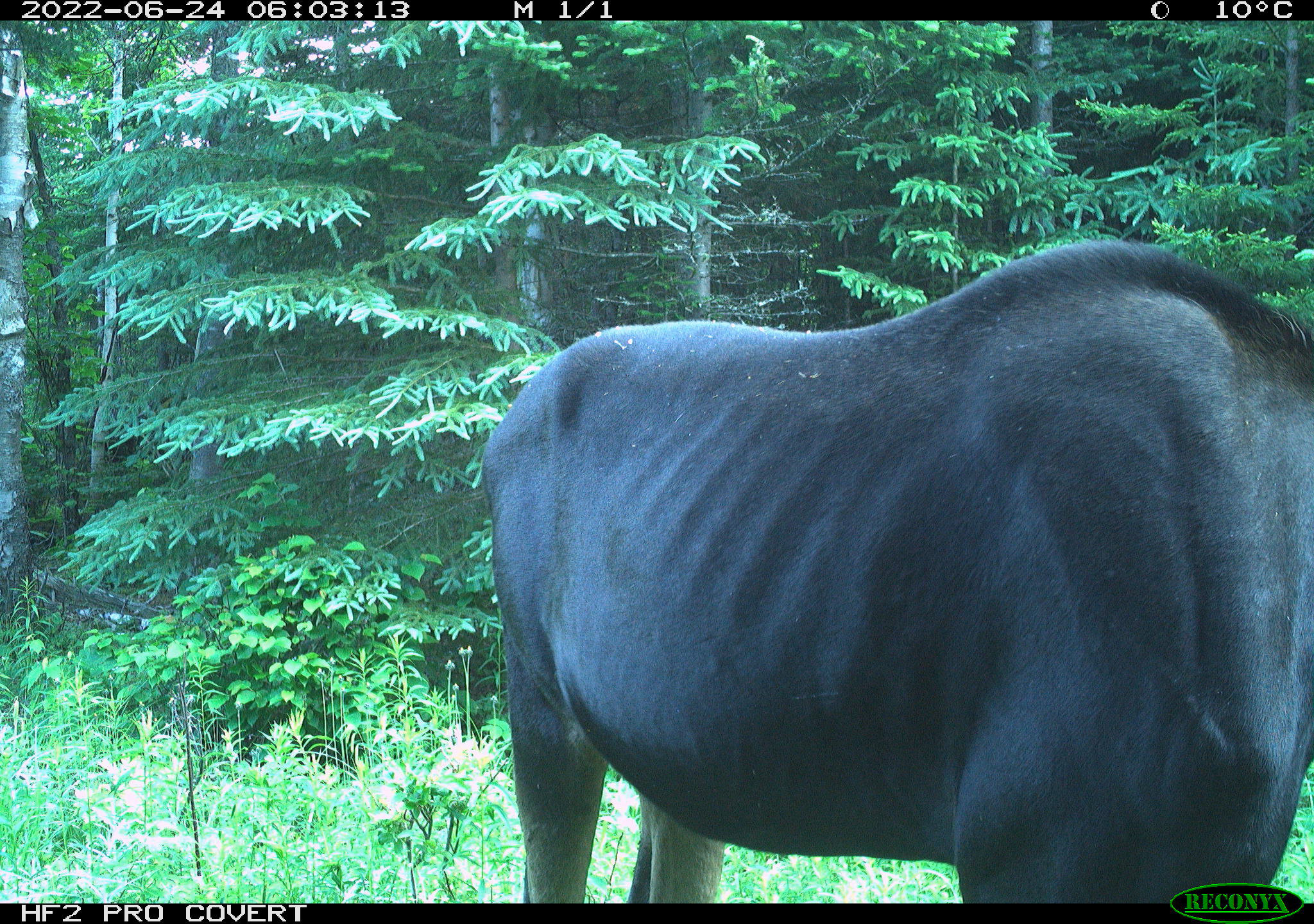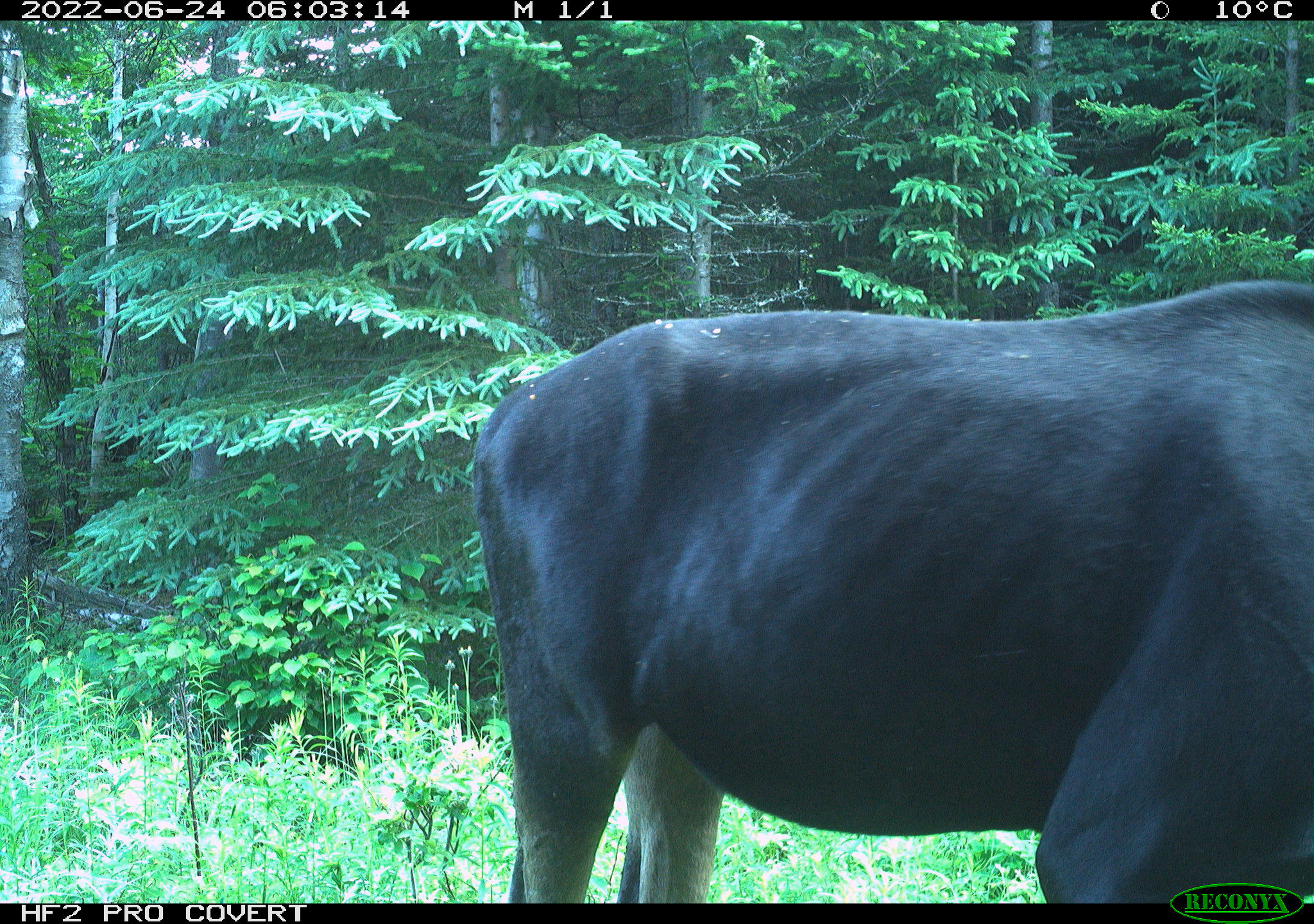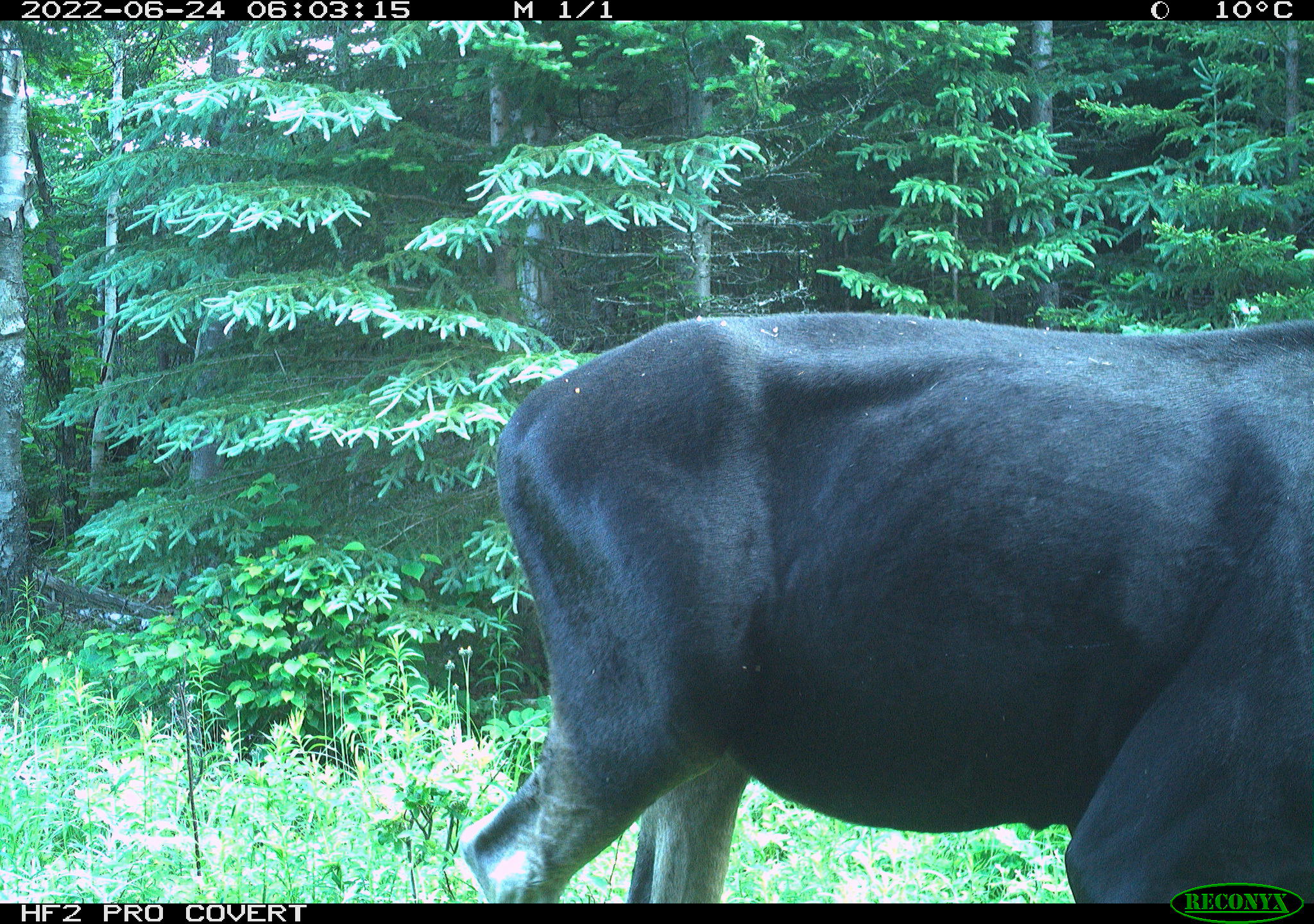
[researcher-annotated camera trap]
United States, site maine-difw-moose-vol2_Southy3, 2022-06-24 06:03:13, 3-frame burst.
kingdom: Animalia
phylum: Chordata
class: Mammalia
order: Artiodactyla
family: Cervidae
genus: Alces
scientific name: Alces alces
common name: moose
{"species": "moose (Alces alces)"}